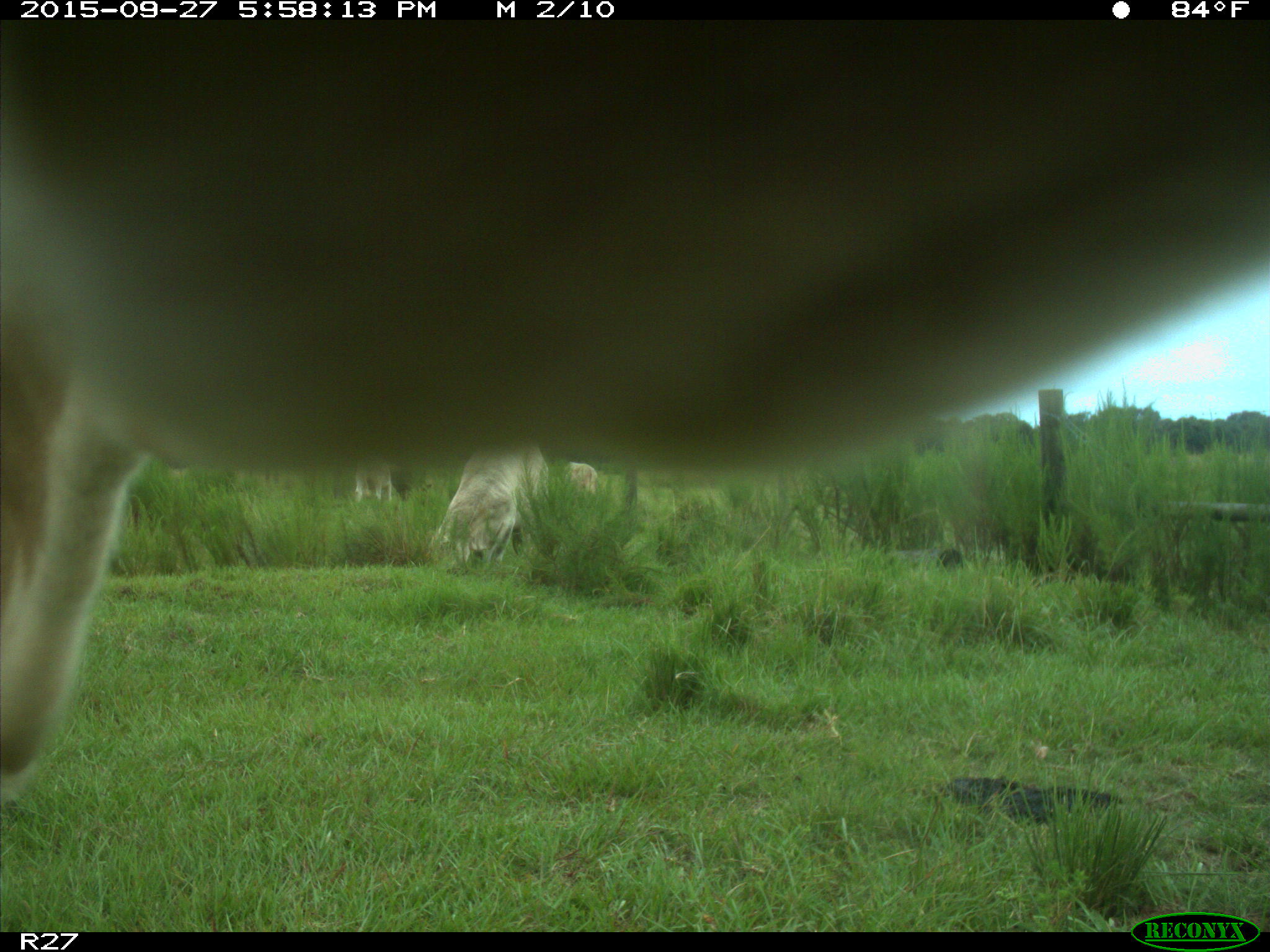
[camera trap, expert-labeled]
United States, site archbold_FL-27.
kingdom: Animalia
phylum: Chordata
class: Mammalia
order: Artiodactyla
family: Bovidae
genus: Bos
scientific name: Bos taurus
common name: domestic cow